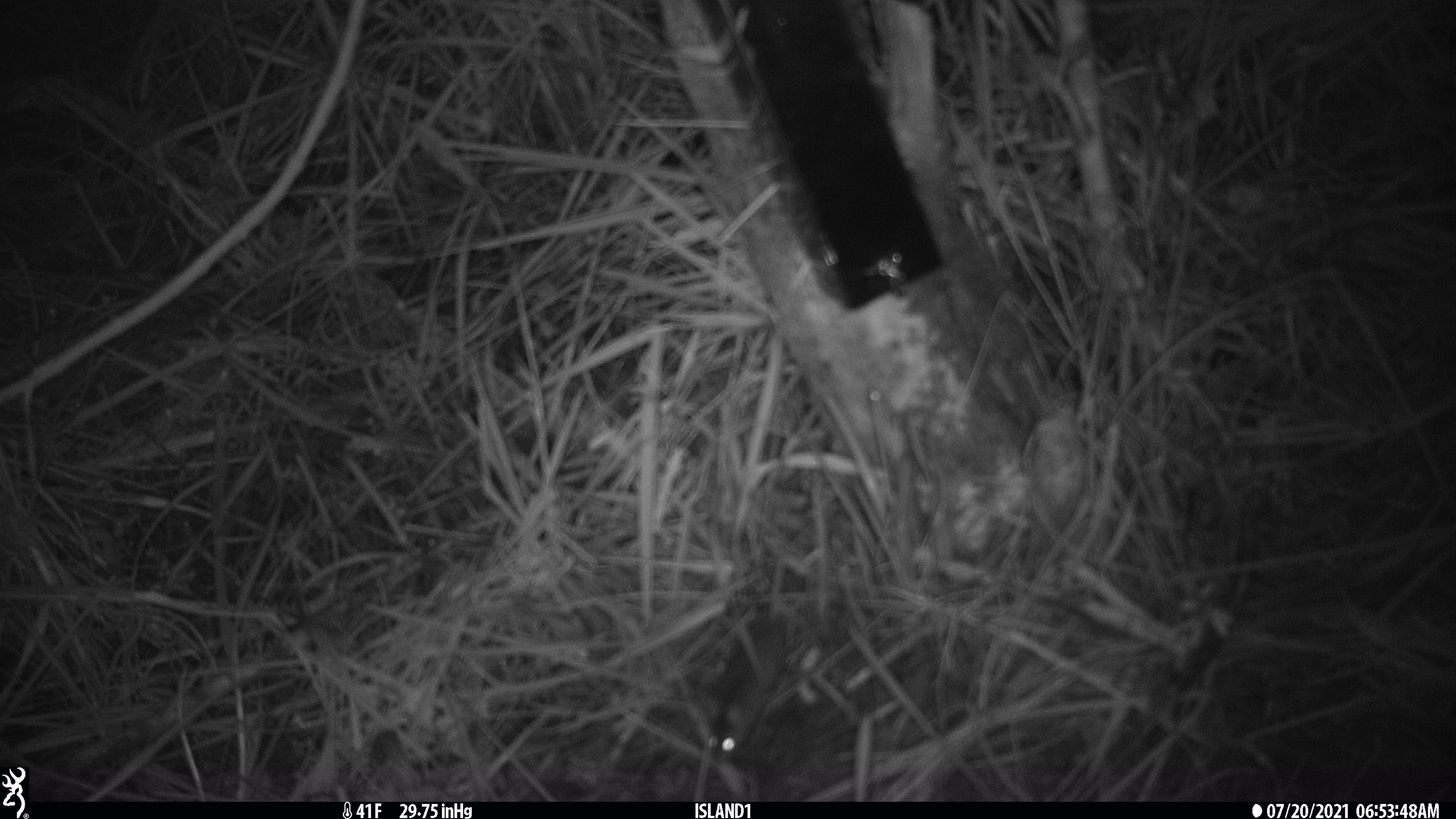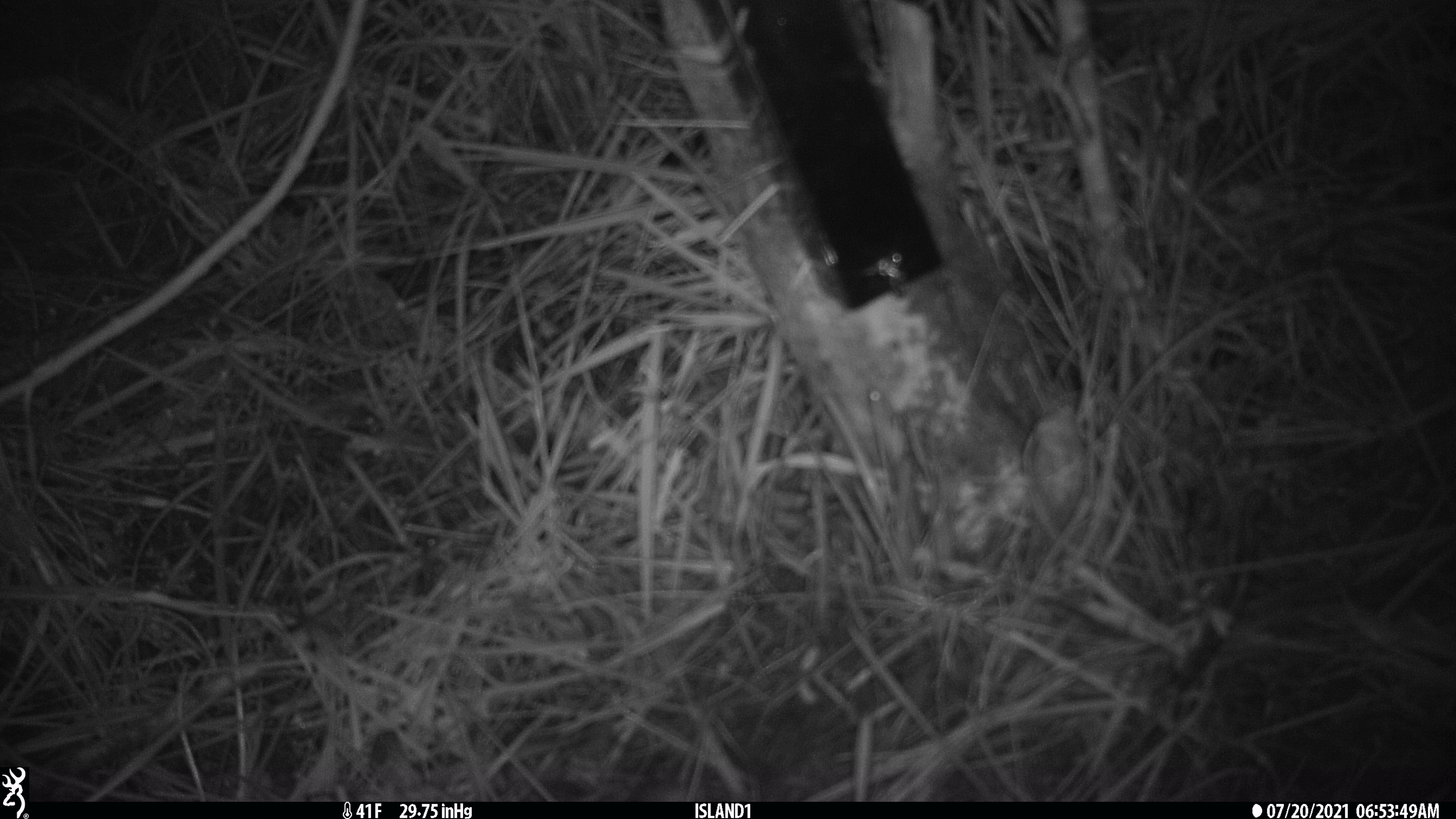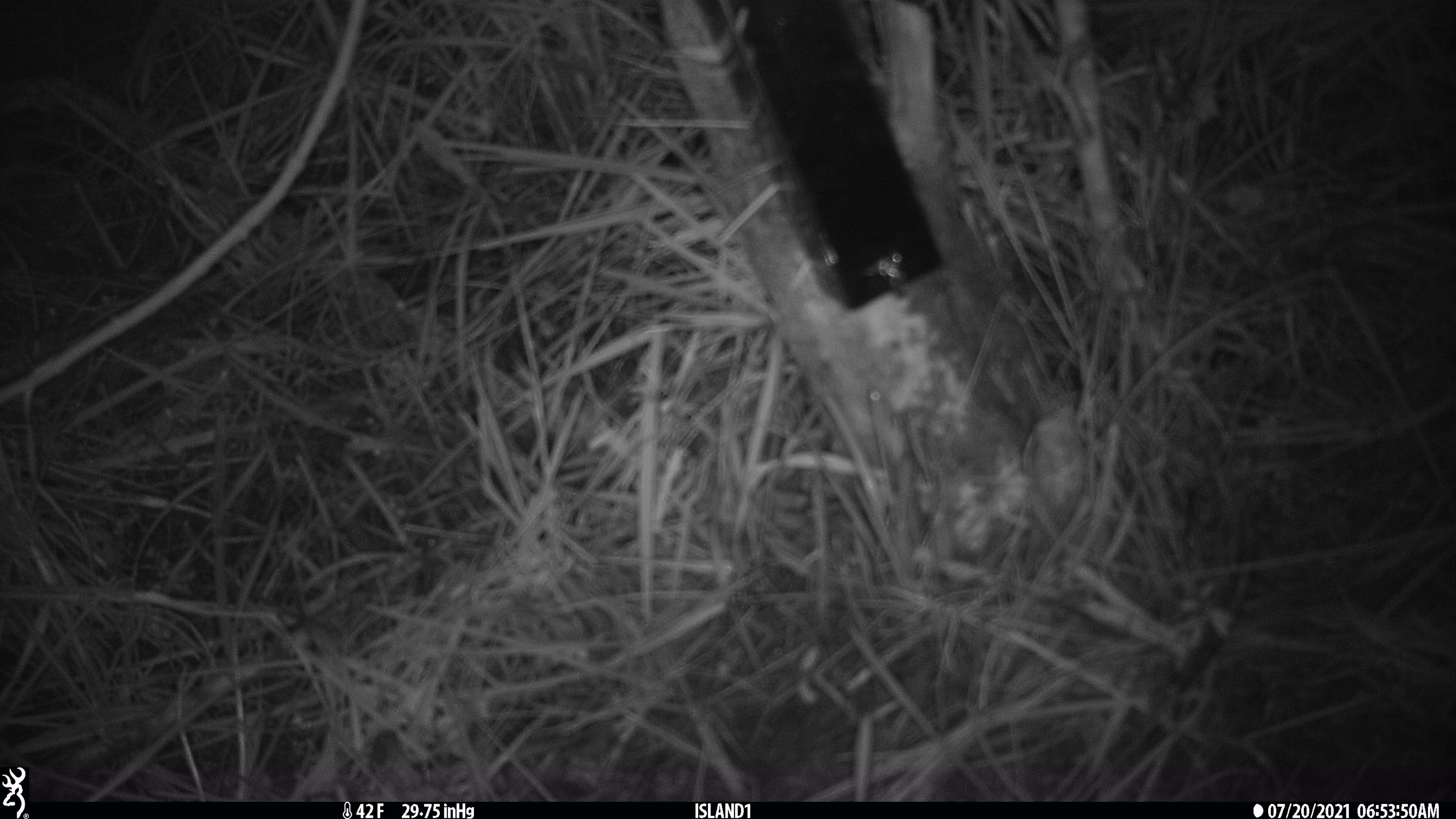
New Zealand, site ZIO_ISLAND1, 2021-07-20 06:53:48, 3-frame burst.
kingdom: Animalia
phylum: Chordata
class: Mammalia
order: Rodentia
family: Muridae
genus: Mus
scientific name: Mus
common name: mouse